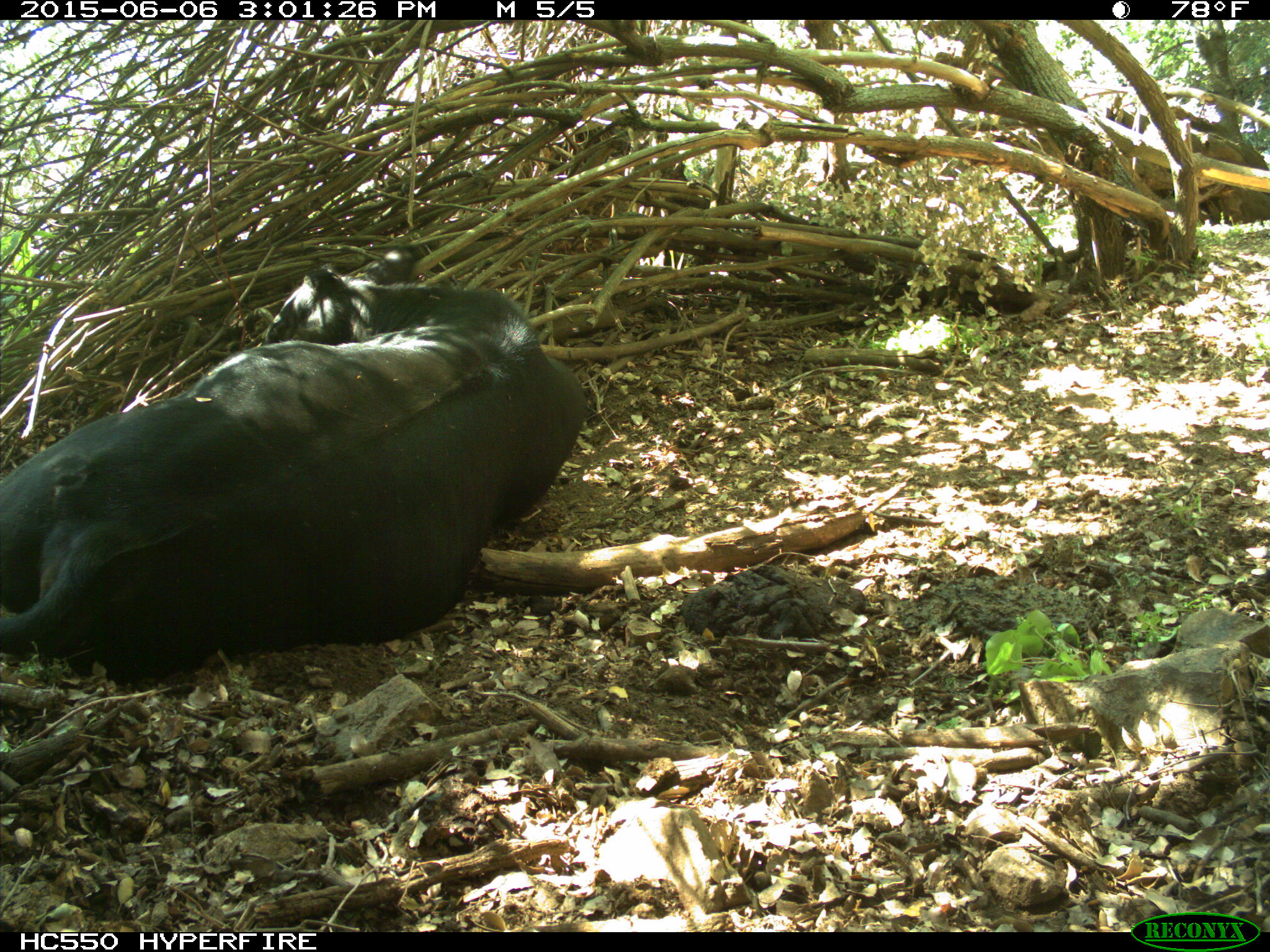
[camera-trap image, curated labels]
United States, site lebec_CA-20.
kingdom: Animalia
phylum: Chordata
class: Mammalia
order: Artiodactyla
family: Bovidae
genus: Bos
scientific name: Bos taurus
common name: domestic cow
Bos taurus (domestic cow).